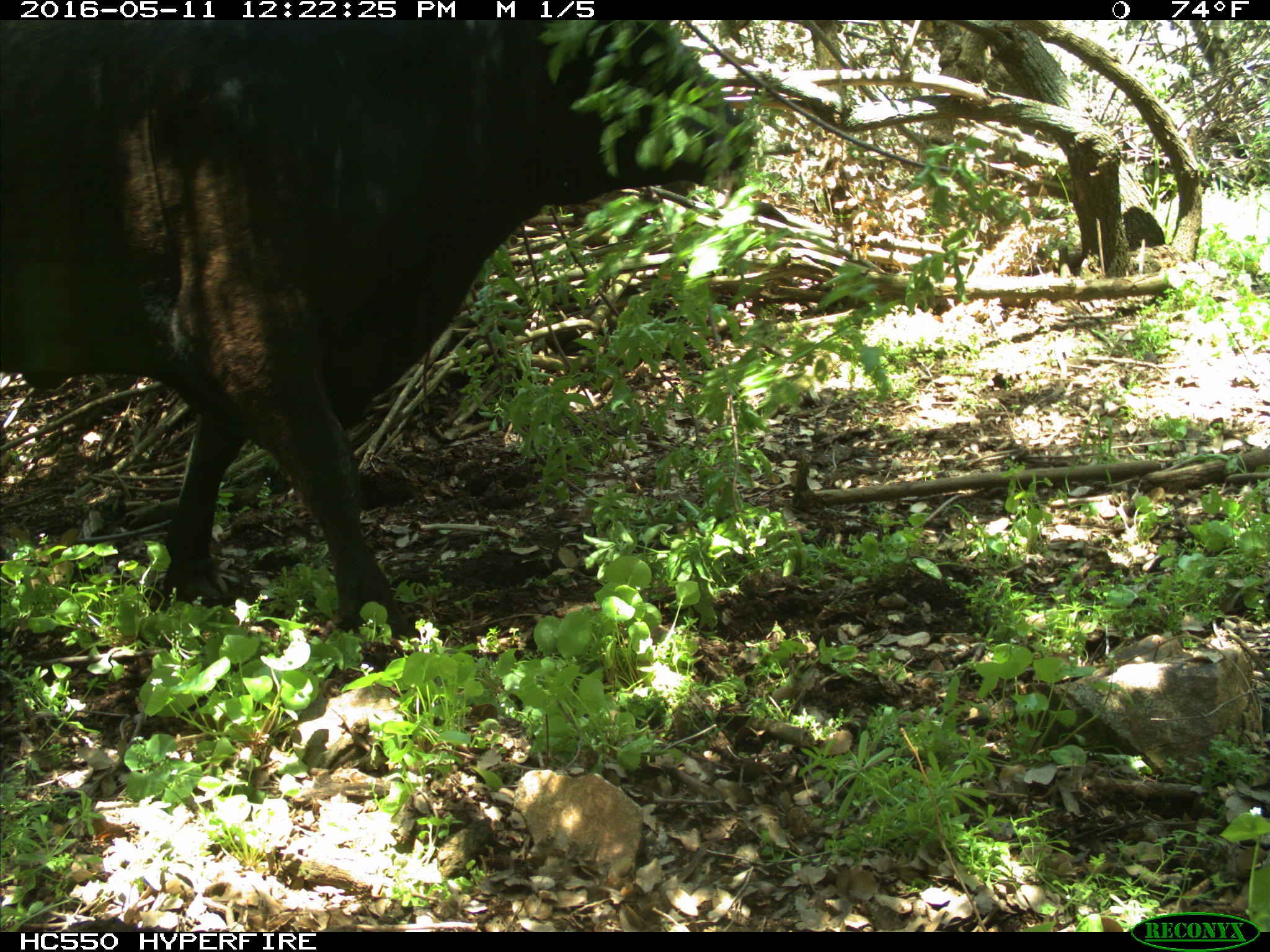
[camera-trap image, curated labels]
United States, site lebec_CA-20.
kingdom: Animalia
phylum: Chordata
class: Mammalia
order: Artiodactyla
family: Bovidae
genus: Bos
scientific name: Bos taurus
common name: domestic cow